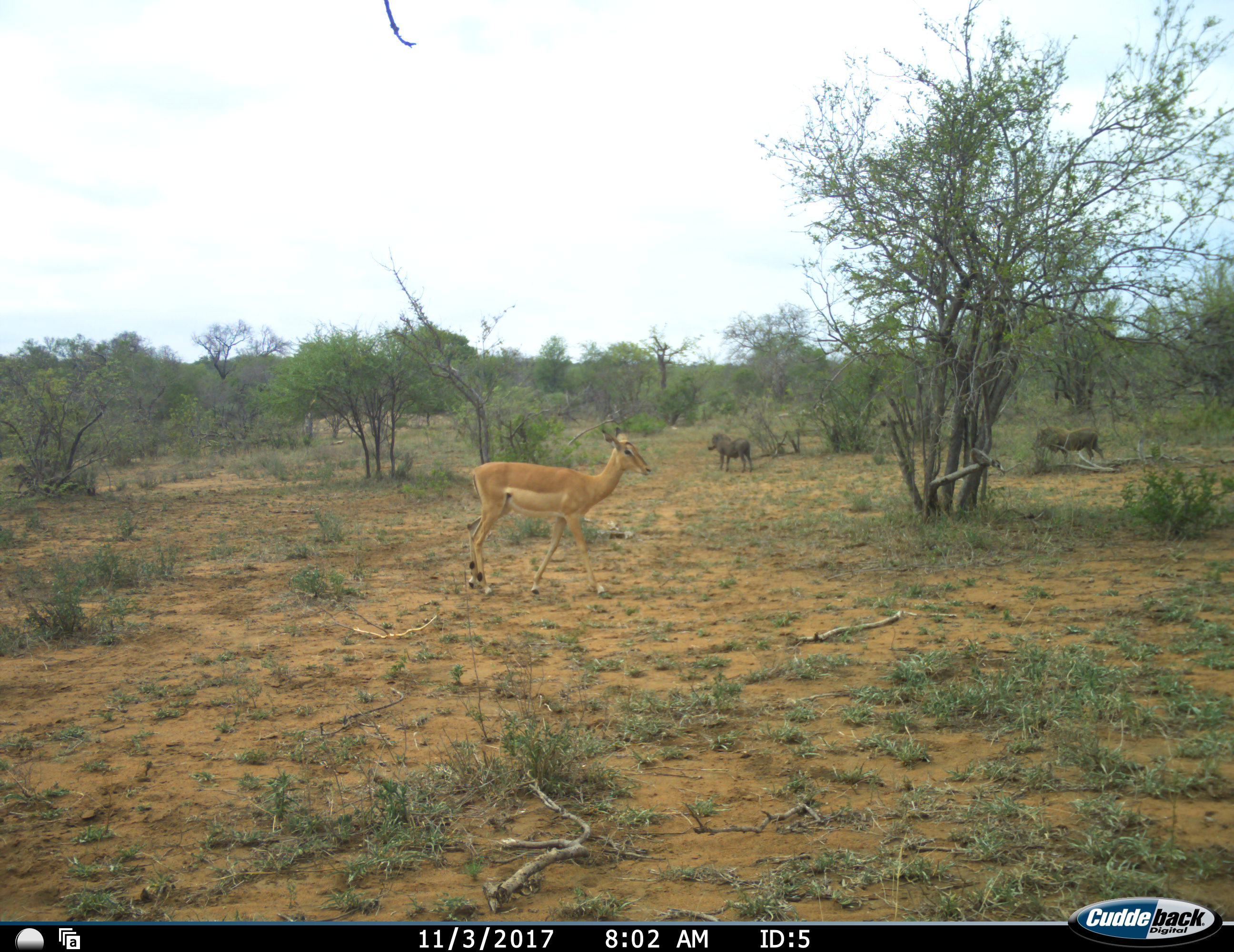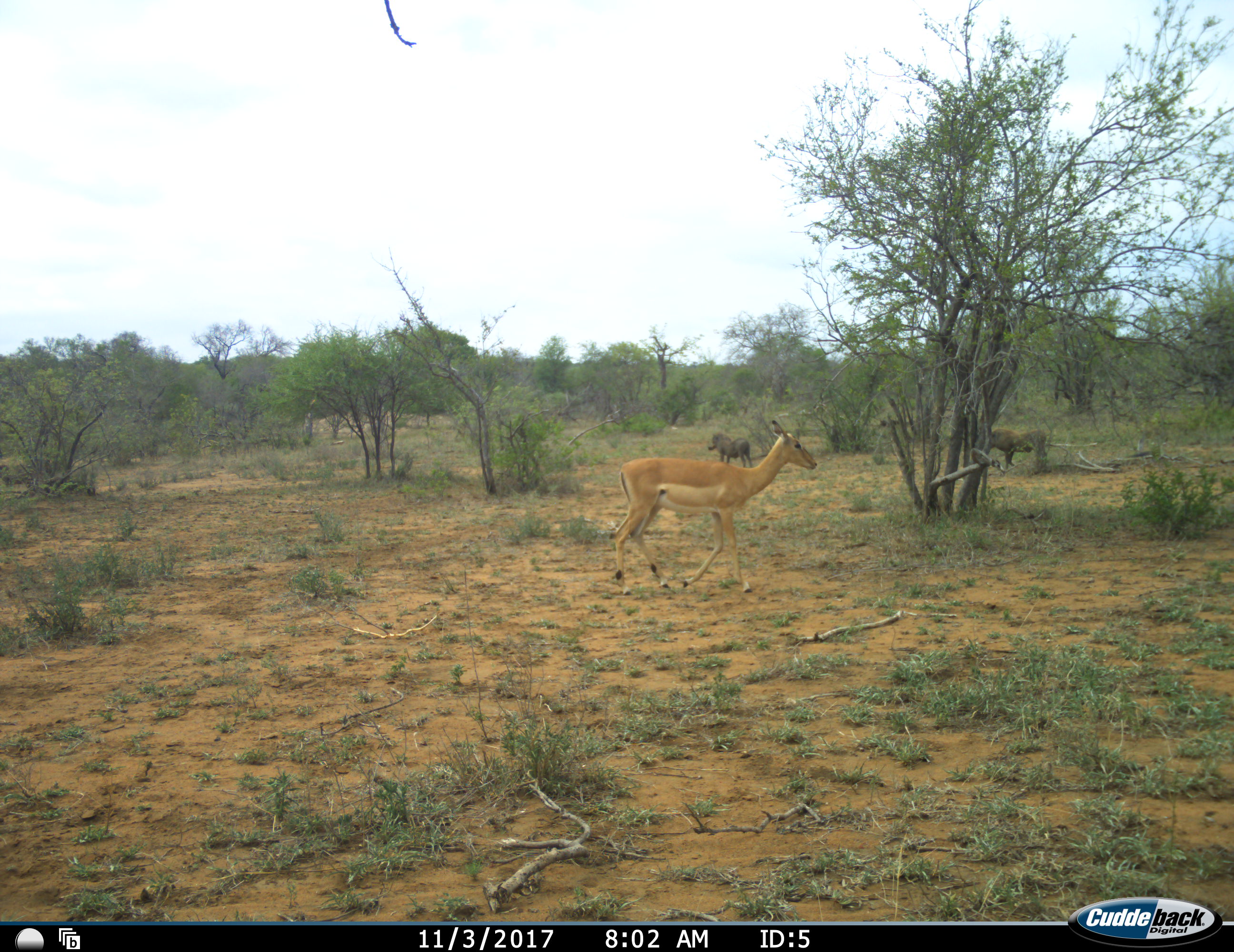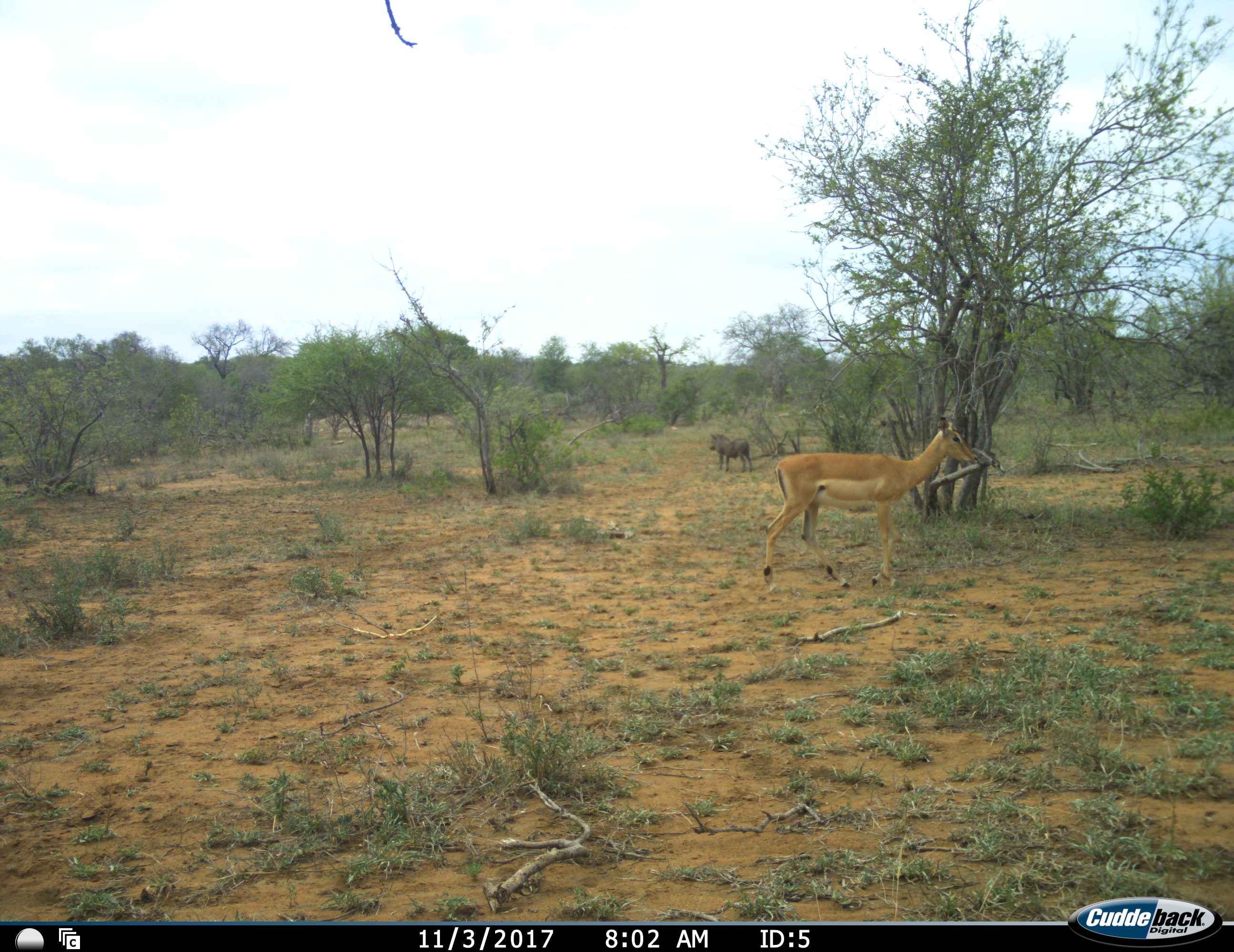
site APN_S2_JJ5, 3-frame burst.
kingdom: Animalia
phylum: Chordata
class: Mammalia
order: Artiodactyla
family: Bovidae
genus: Aepyceros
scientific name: Aepyceros melampus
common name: impala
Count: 1.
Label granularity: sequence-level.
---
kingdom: Animalia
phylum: Chordata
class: Mammalia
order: Artiodactyla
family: Suidae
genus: Phacochoerus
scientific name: Phacochoerus africanus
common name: warthog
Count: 2.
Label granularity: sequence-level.